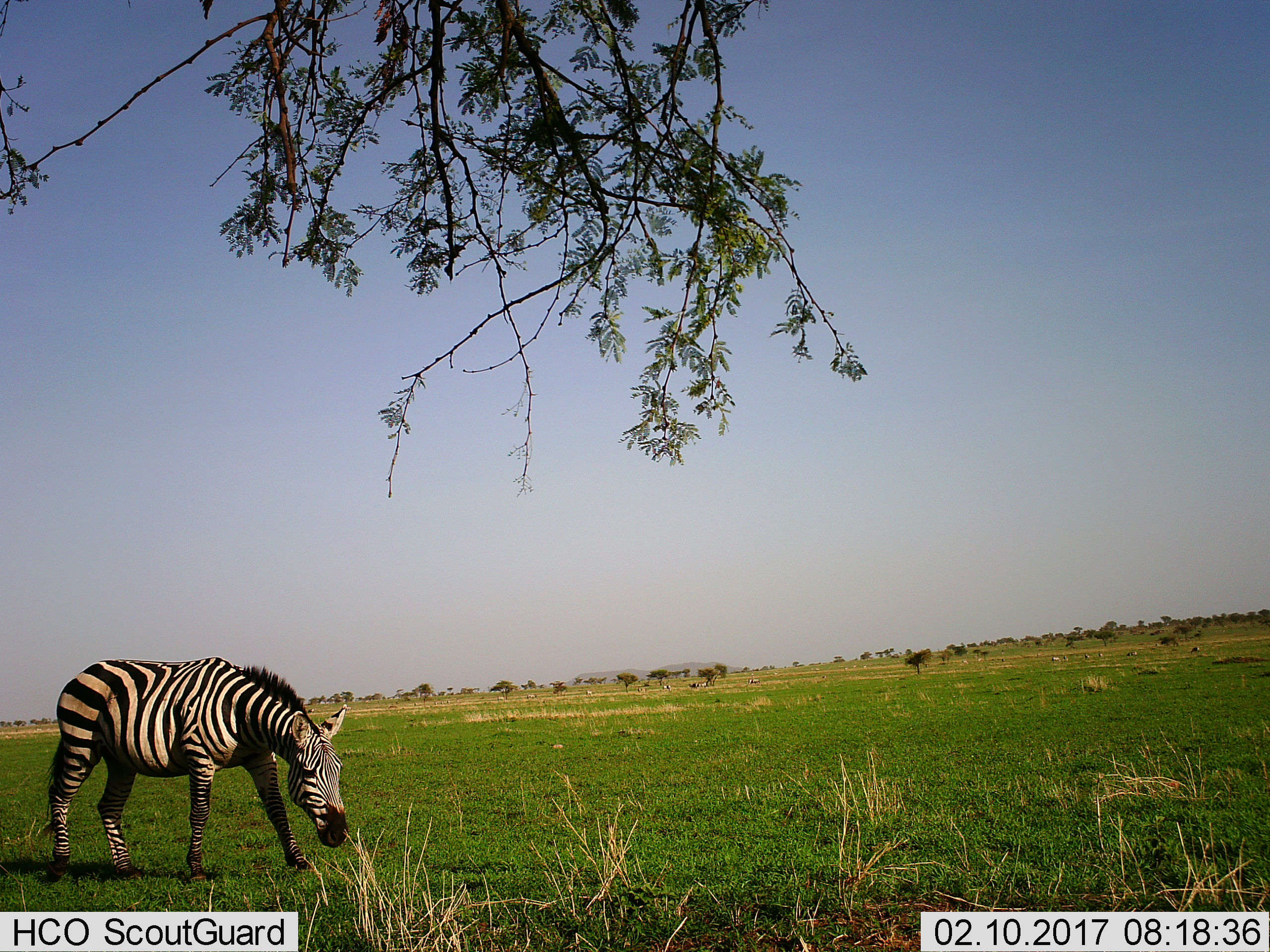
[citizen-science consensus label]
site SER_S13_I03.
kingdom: Animalia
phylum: Chordata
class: Mammalia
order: Perissodactyla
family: Equidae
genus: Equus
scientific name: Equus quagga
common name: plains zebra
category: zebraplains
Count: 1.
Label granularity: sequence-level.